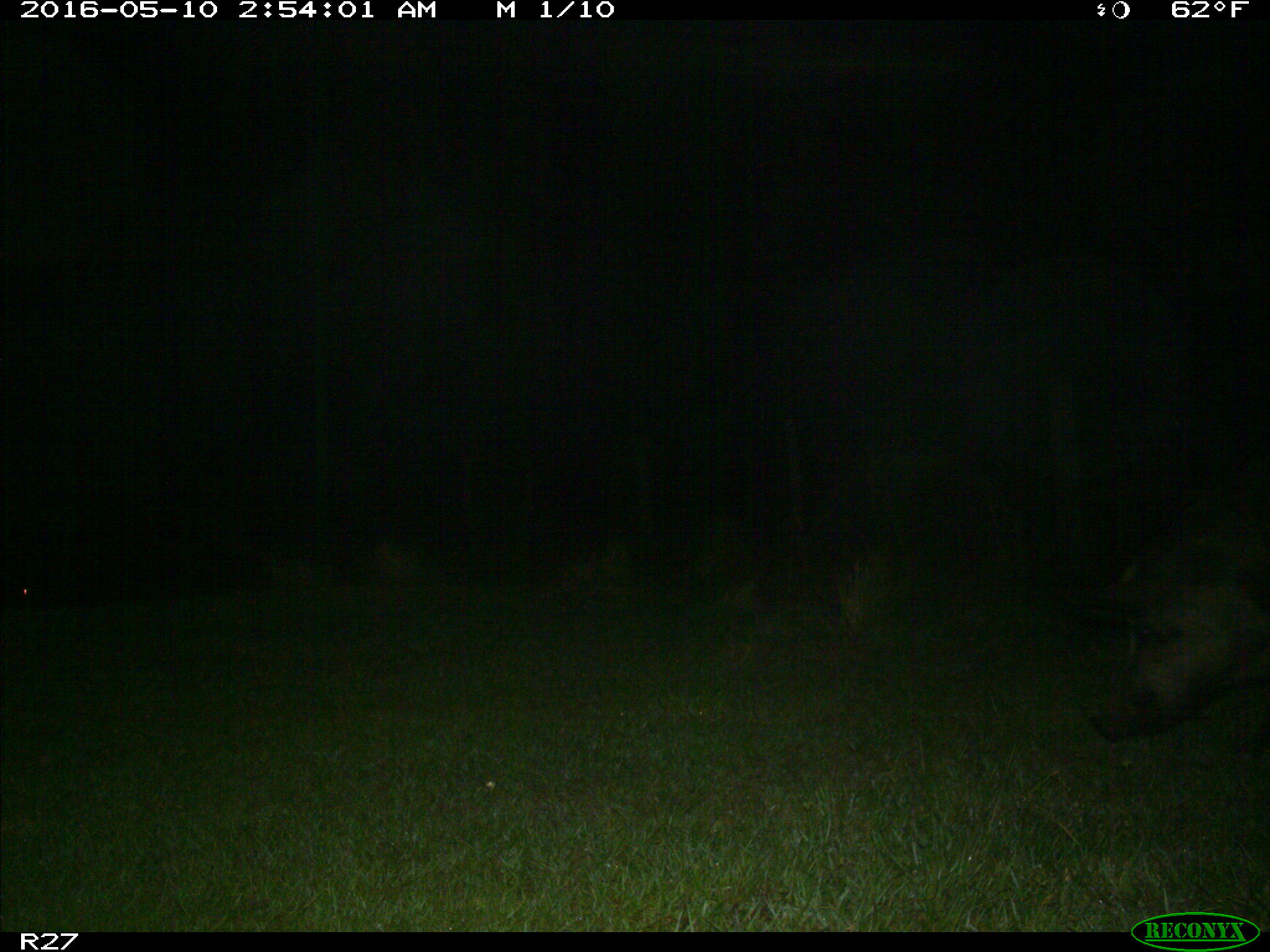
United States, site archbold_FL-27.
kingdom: Animalia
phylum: Chordata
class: Mammalia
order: Artiodactyla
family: Suidae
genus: Sus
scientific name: Sus scrofa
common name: wild boar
Sus scrofa (wild boar).